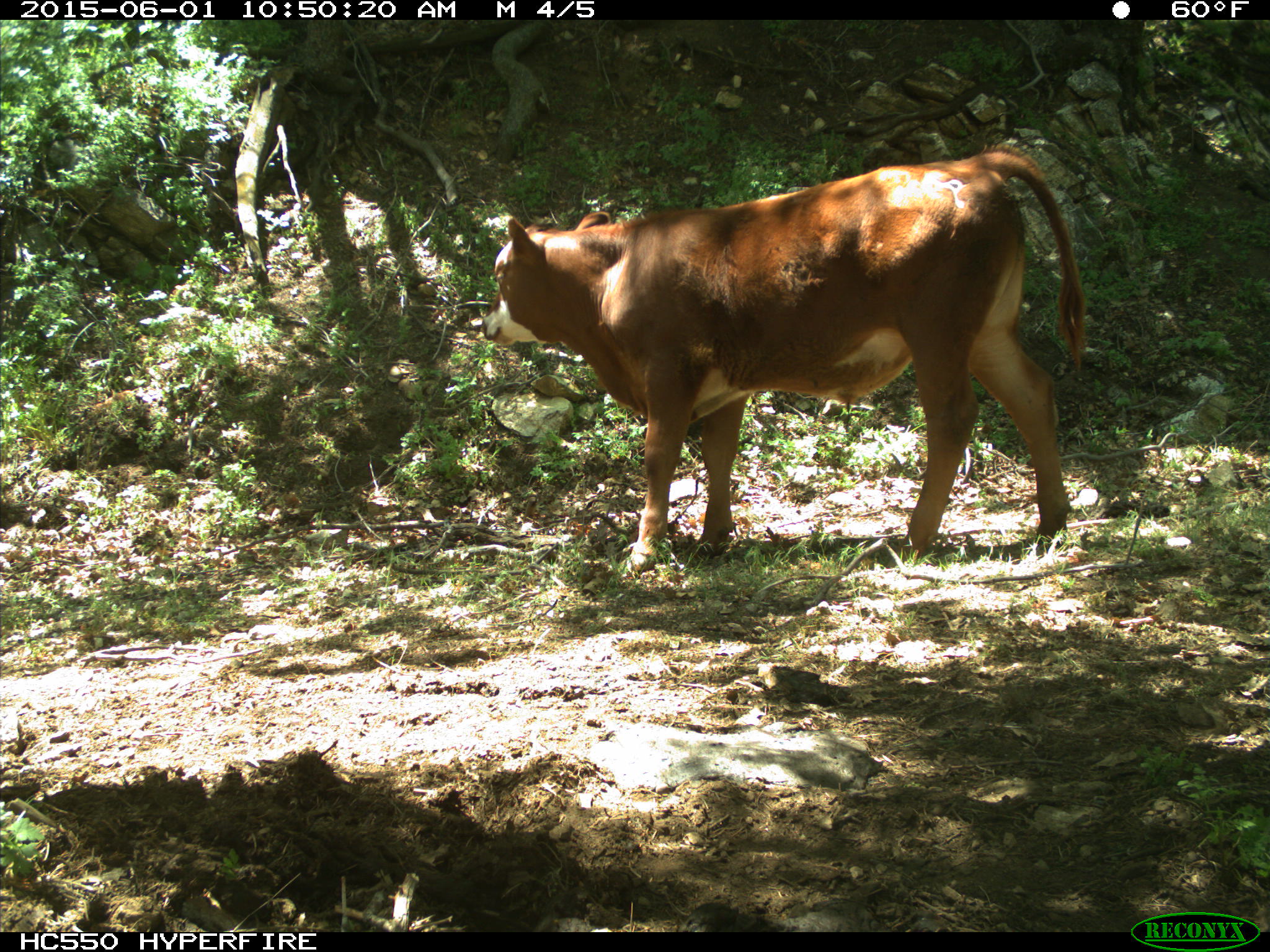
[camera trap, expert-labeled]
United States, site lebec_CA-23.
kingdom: Animalia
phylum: Chordata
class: Mammalia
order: Artiodactyla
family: Bovidae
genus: Bos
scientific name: Bos taurus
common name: domestic cow